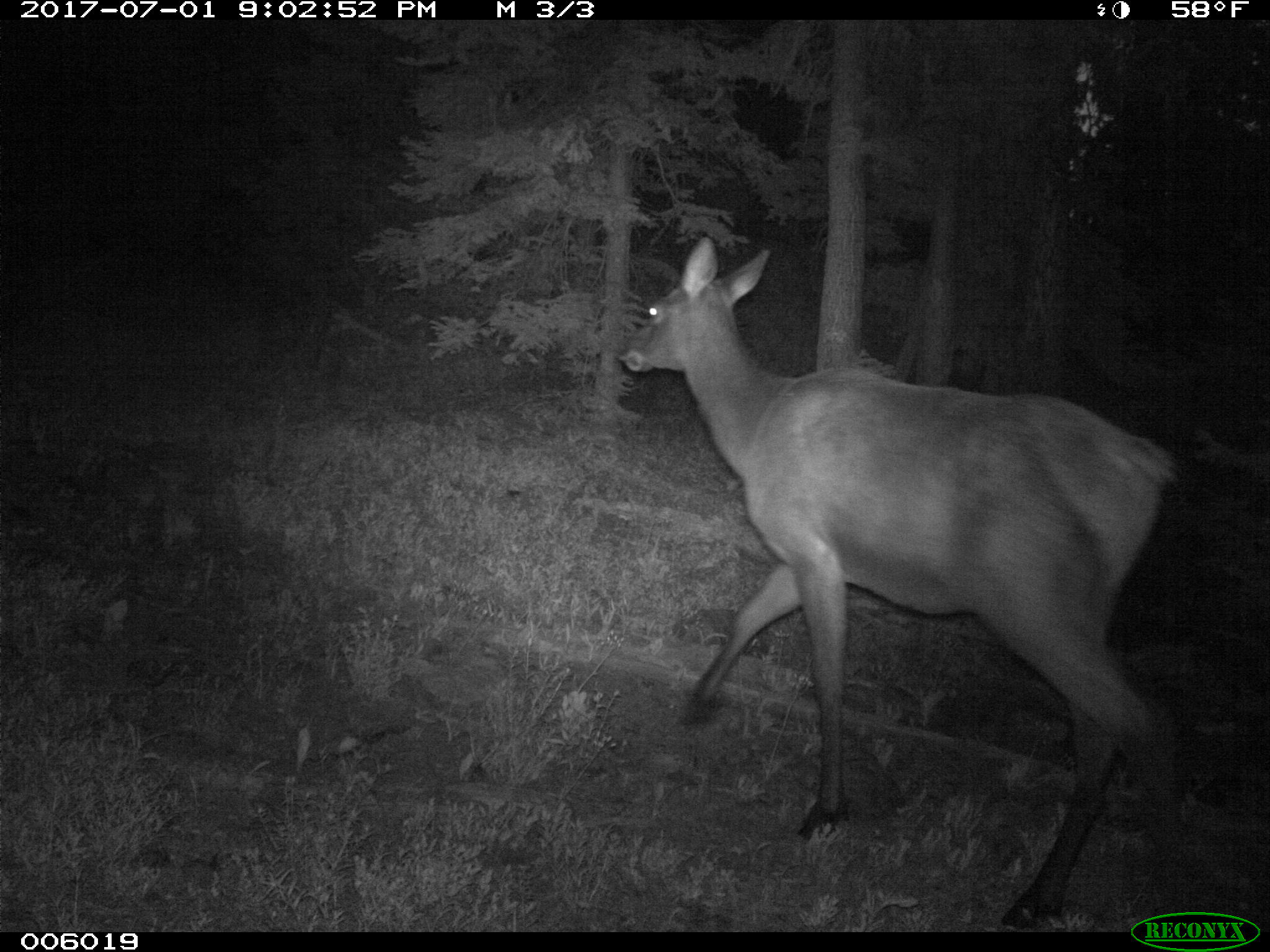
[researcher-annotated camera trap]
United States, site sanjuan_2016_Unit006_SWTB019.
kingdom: Animalia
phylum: Chordata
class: Mammalia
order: Artiodactyla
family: Cervidae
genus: Cervus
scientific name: Cervus elaphus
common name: red deer